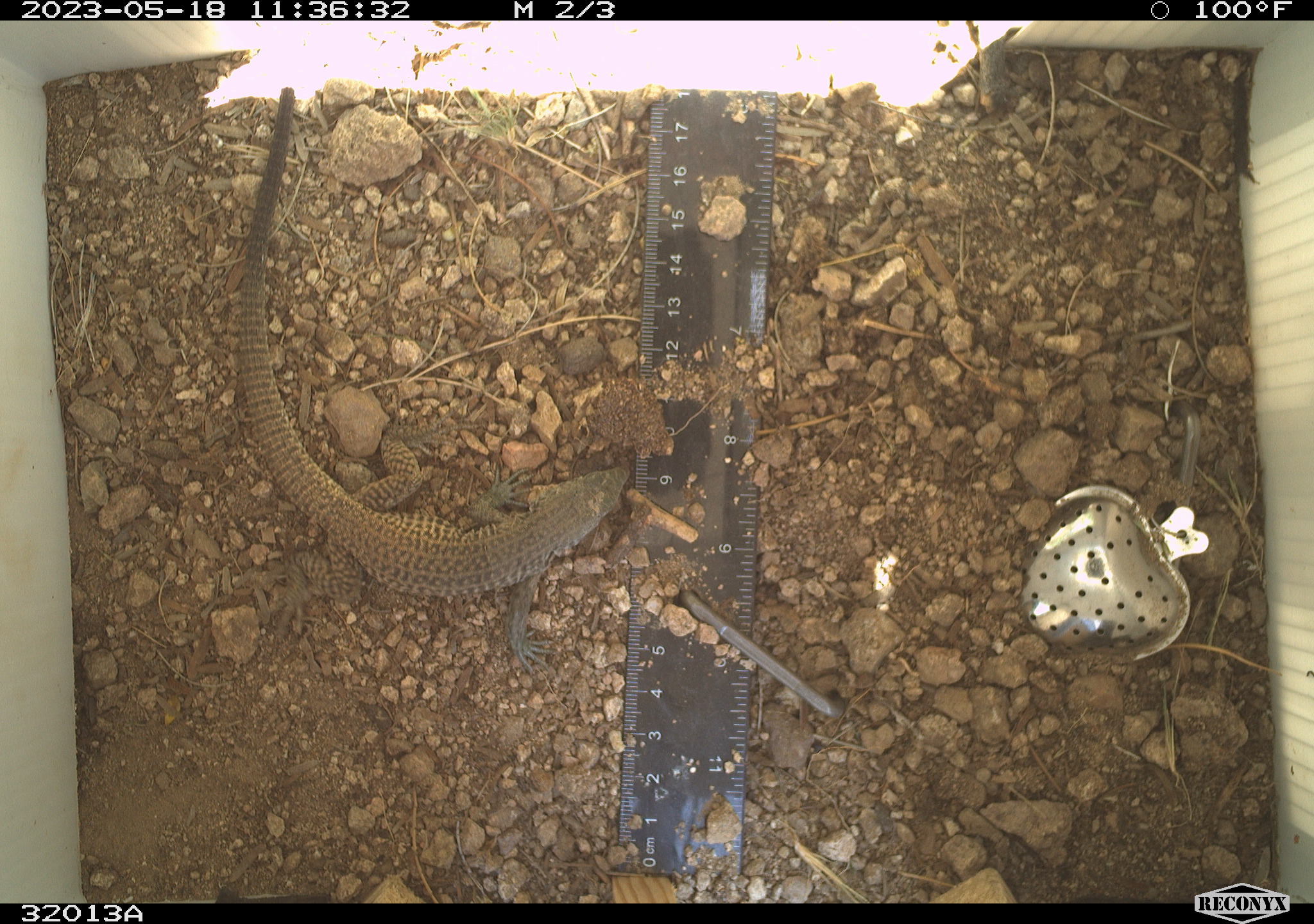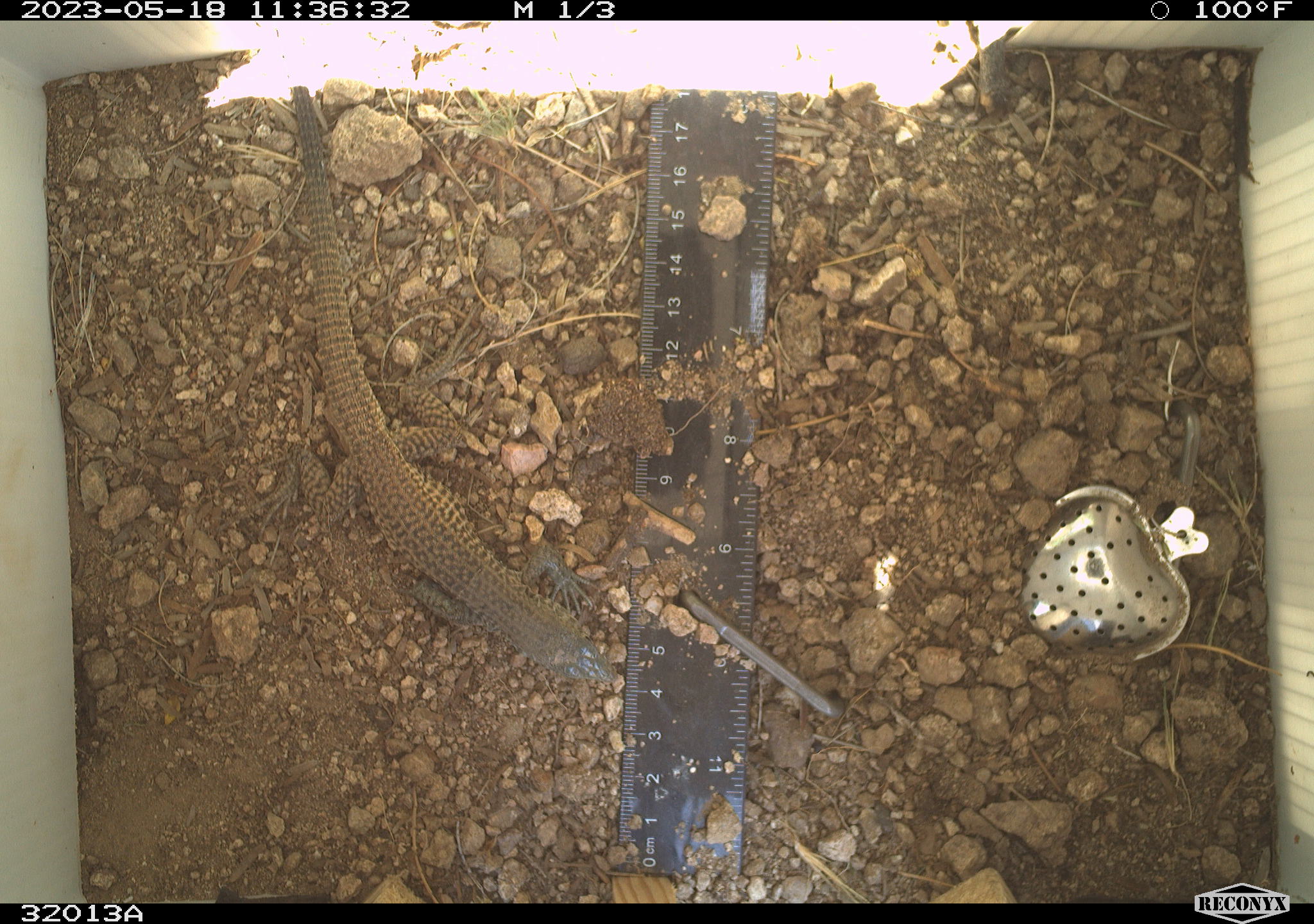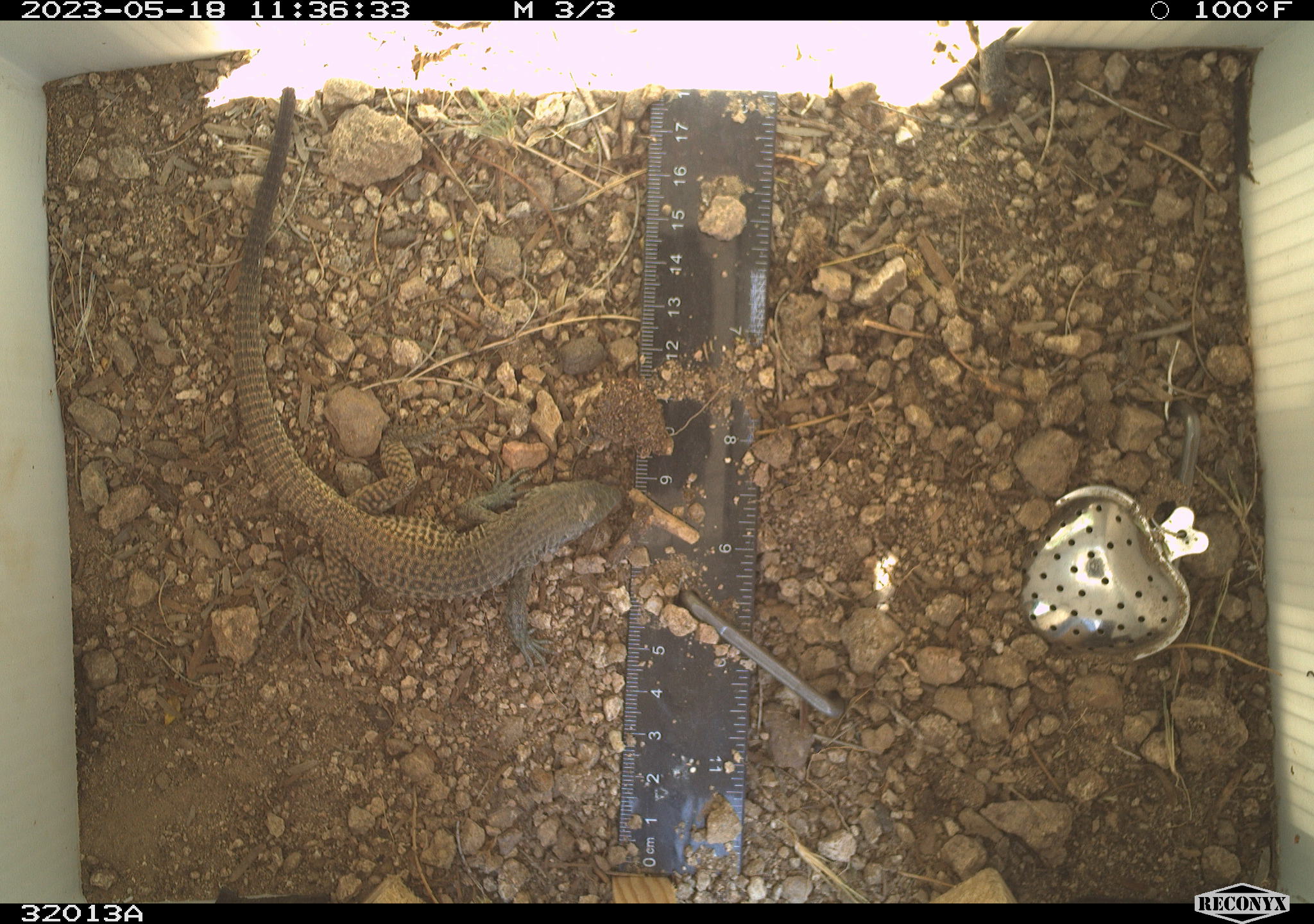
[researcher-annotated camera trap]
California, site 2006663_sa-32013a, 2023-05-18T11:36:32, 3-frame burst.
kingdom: Animalia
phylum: Chordata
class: Reptilia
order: Squamata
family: Teiidae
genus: Aspidoscelis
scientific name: Aspidoscelis tigris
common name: western whiptail